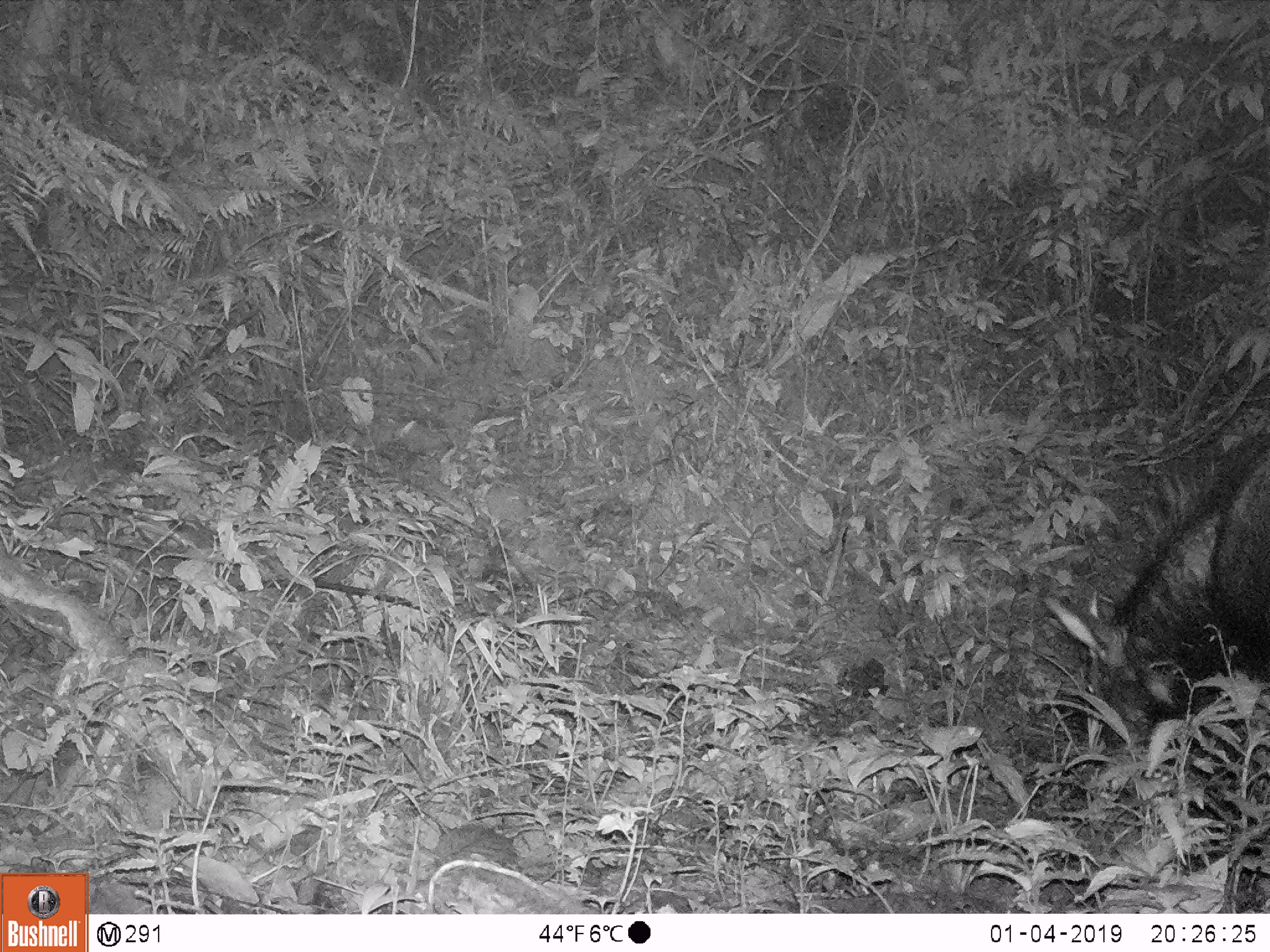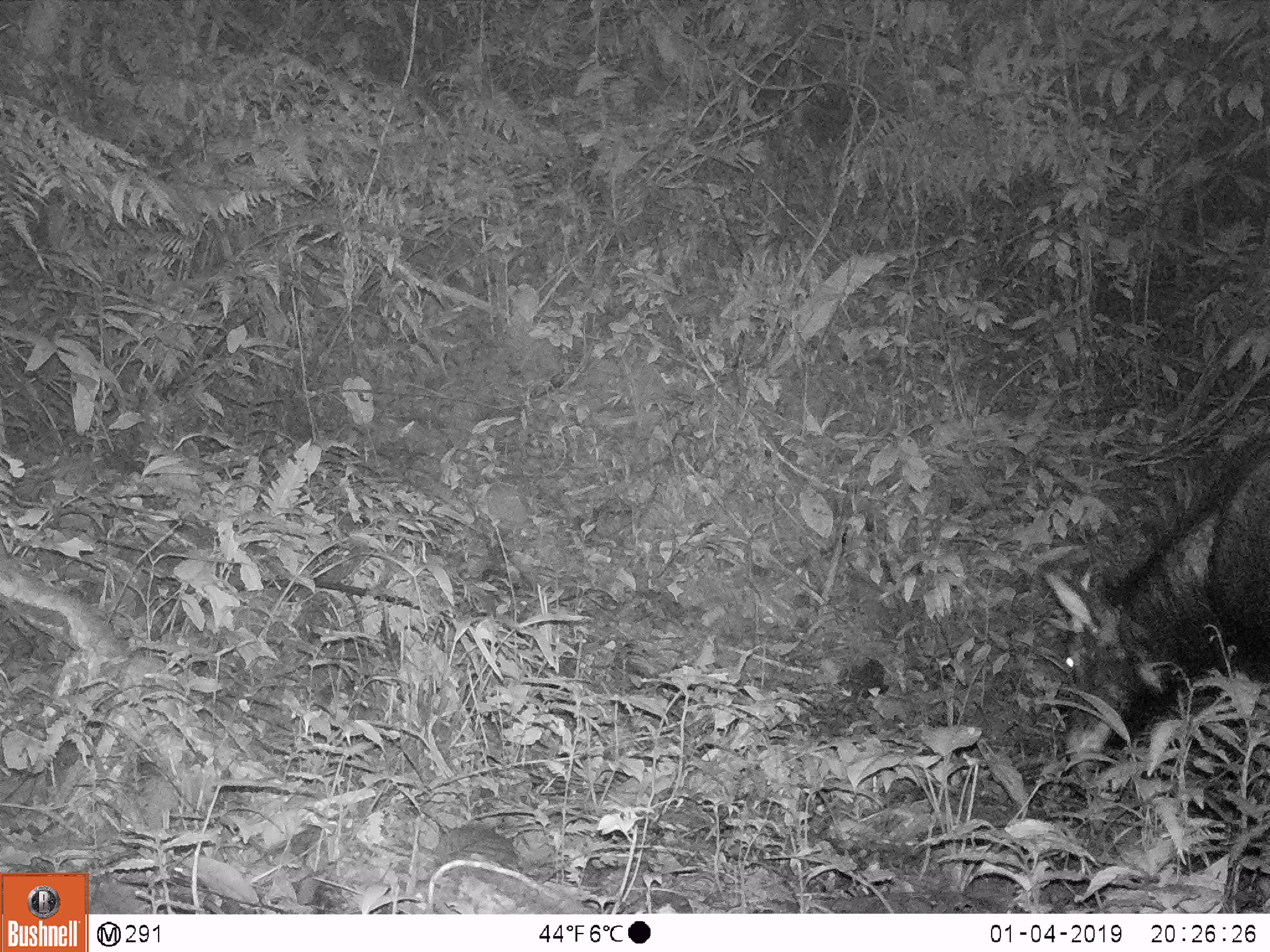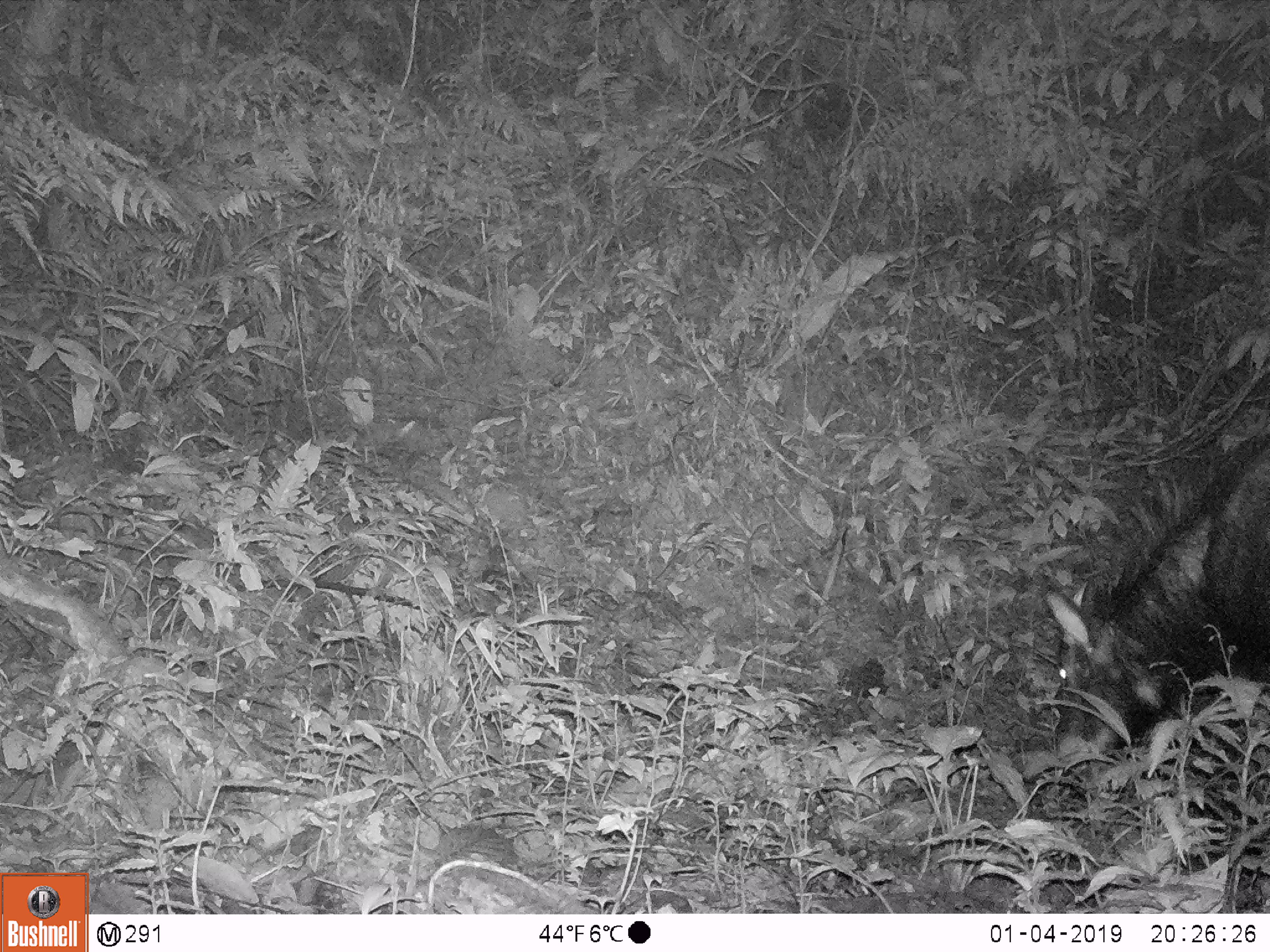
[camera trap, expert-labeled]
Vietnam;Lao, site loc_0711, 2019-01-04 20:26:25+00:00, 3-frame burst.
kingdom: Animalia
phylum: Chordata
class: Mammalia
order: Artiodactyla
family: Bovidae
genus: Capricornis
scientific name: Capricornis sumatraensis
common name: chinese serow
Chinese serow (Capricornis sumatraensis). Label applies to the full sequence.